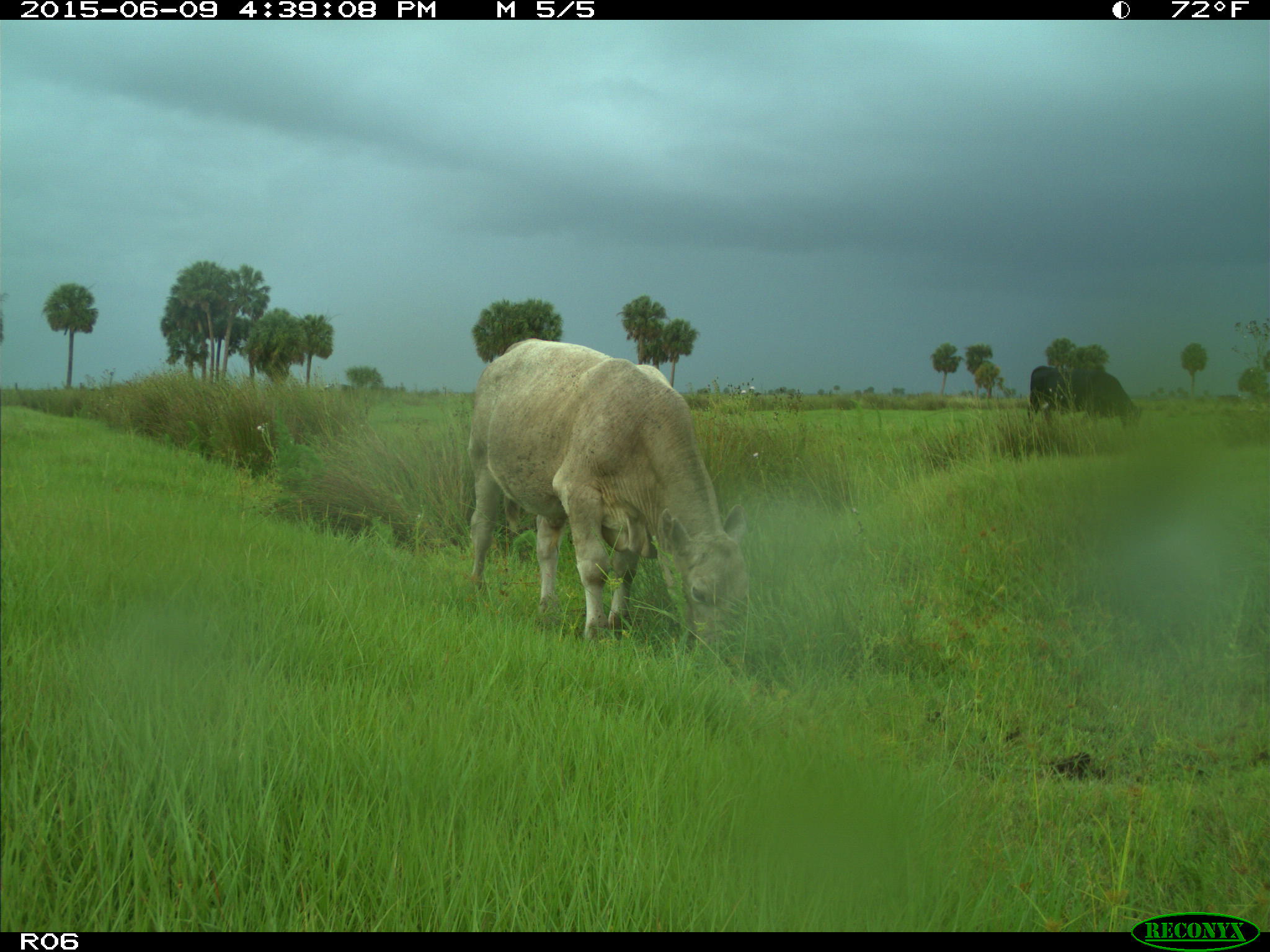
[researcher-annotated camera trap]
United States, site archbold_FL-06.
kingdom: Animalia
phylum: Chordata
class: Mammalia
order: Artiodactyla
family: Bovidae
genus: Bos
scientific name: Bos taurus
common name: domestic cow